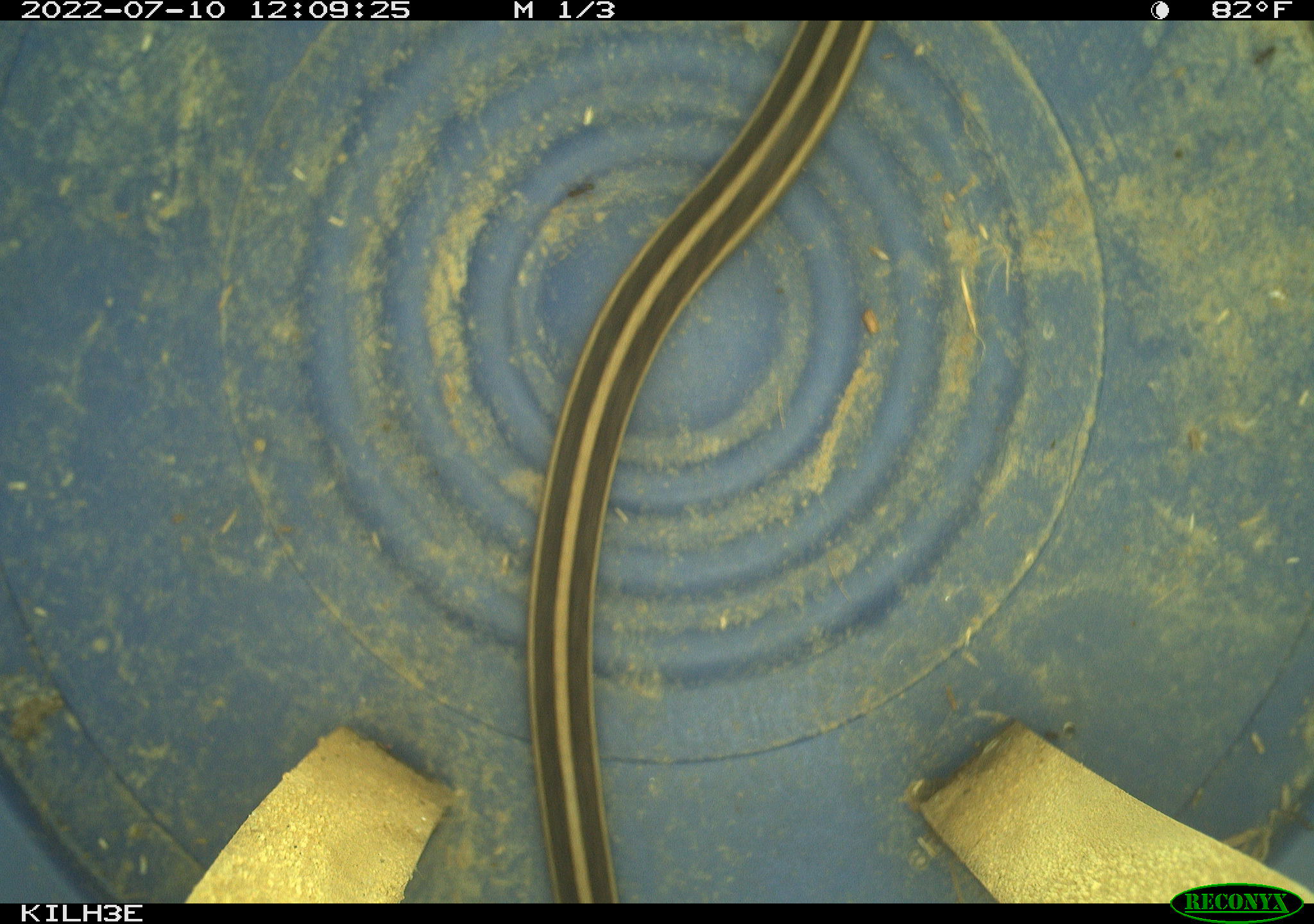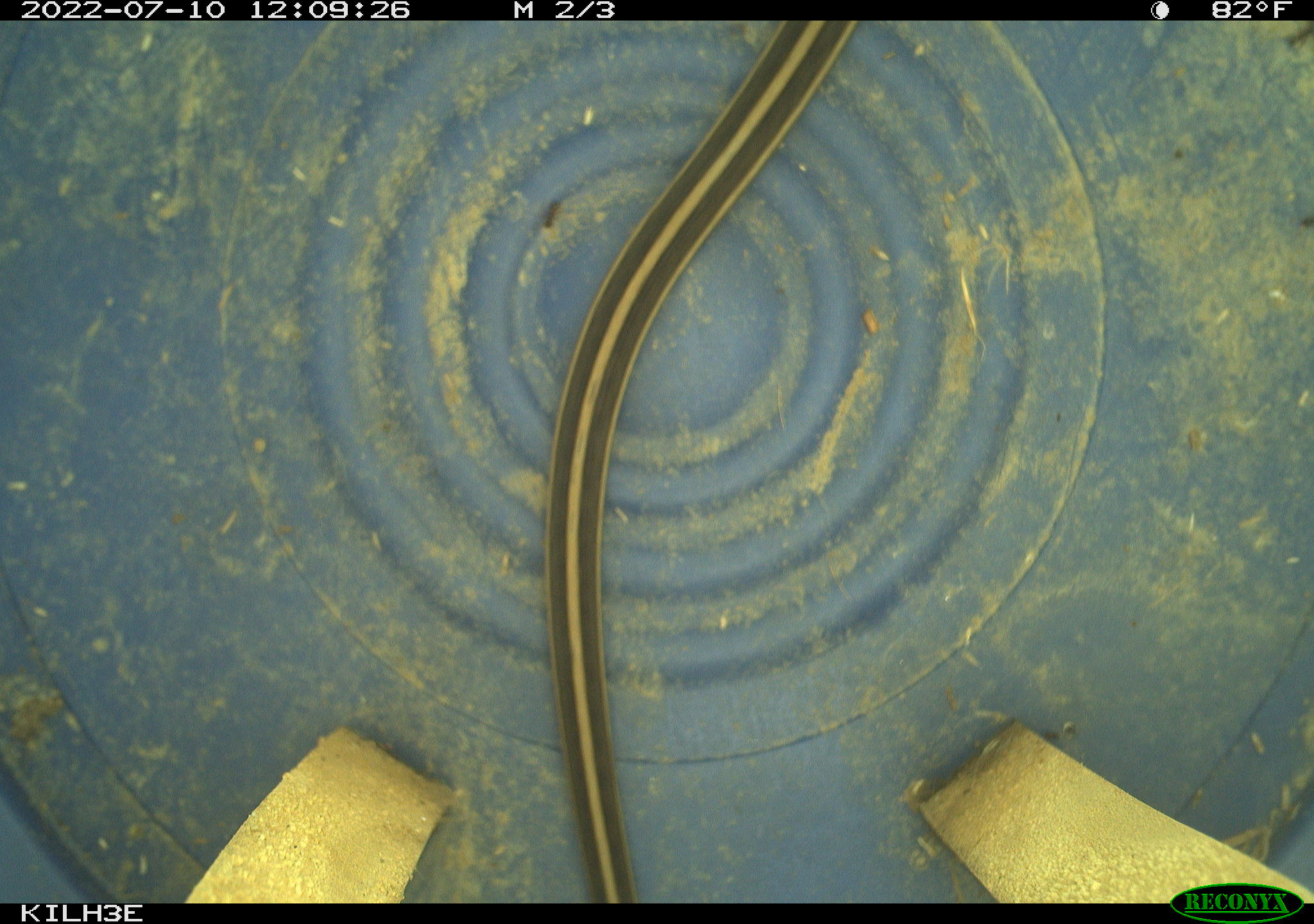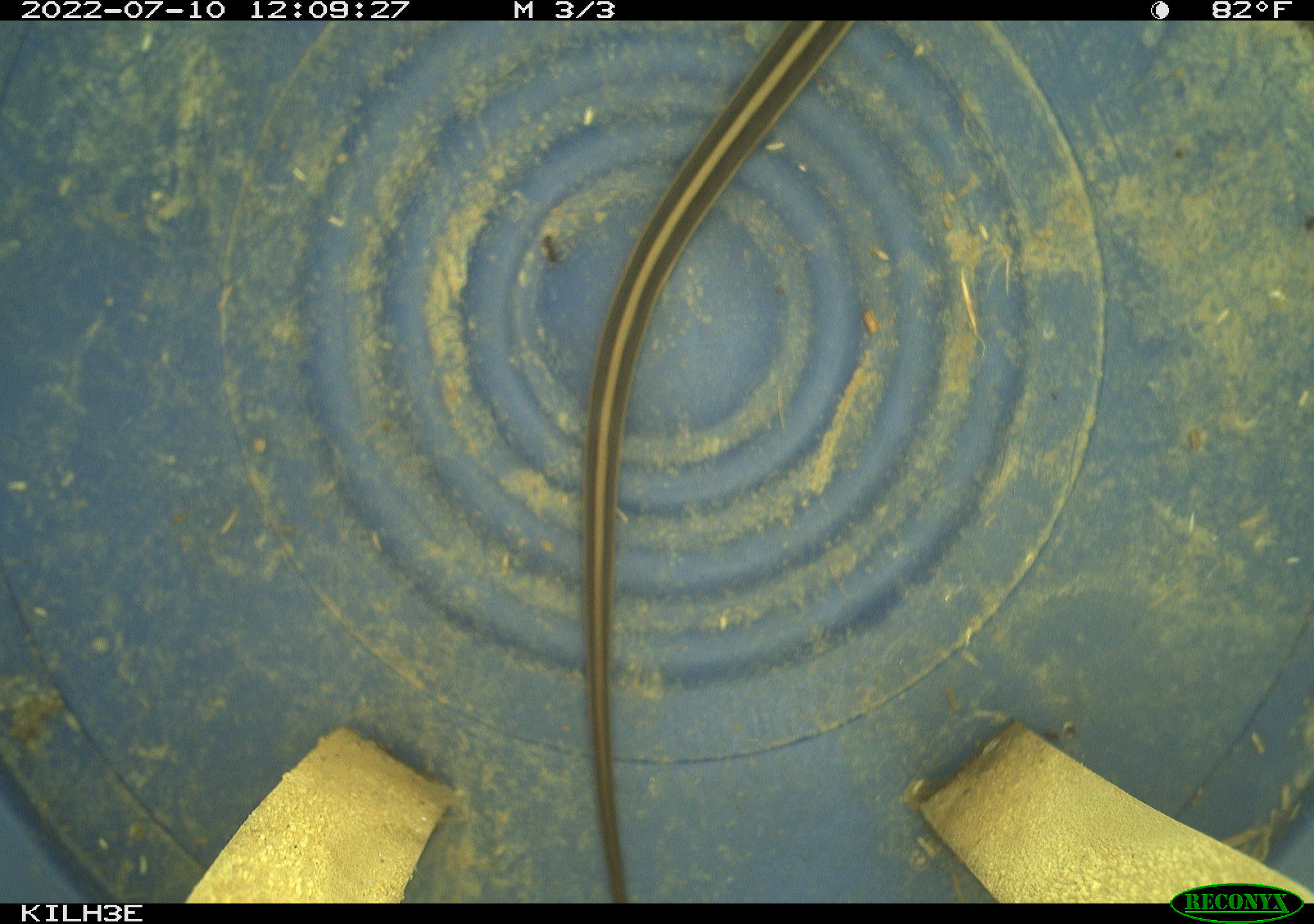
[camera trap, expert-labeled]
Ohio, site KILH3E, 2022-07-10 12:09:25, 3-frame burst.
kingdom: Animalia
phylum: Chordata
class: Reptilia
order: Squamata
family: Colubridae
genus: Thamnophis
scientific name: Thamnophis sirtalis sirtalis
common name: eastern gartersnake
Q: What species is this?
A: Eastern gartersnake (Thamnophis sirtalis sirtalis).